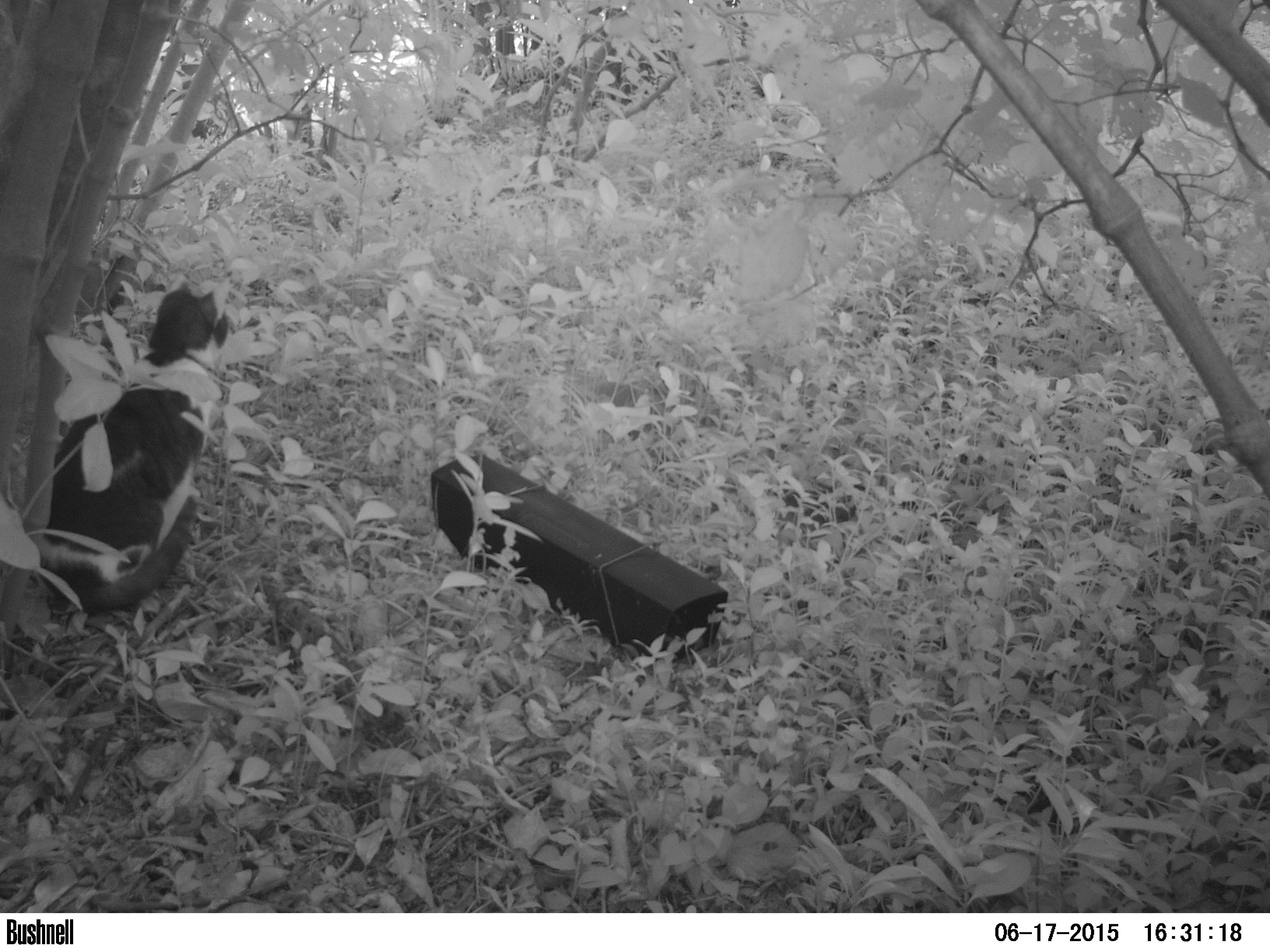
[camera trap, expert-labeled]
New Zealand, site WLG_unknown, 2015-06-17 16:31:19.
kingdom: Animalia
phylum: Chordata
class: Mammalia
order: Carnivora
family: Felidae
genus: Felis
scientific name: Felis catus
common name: domestic cat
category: cat